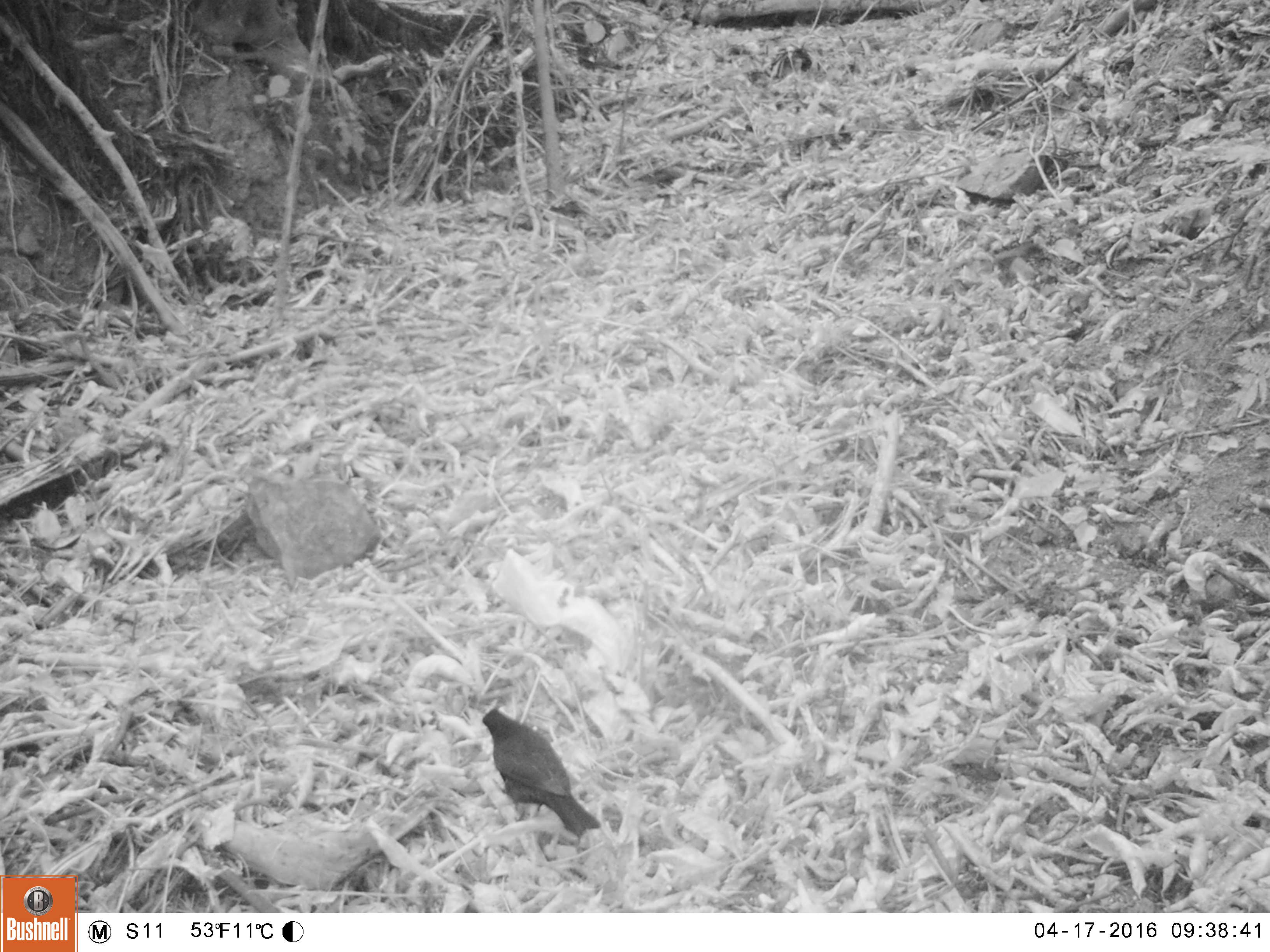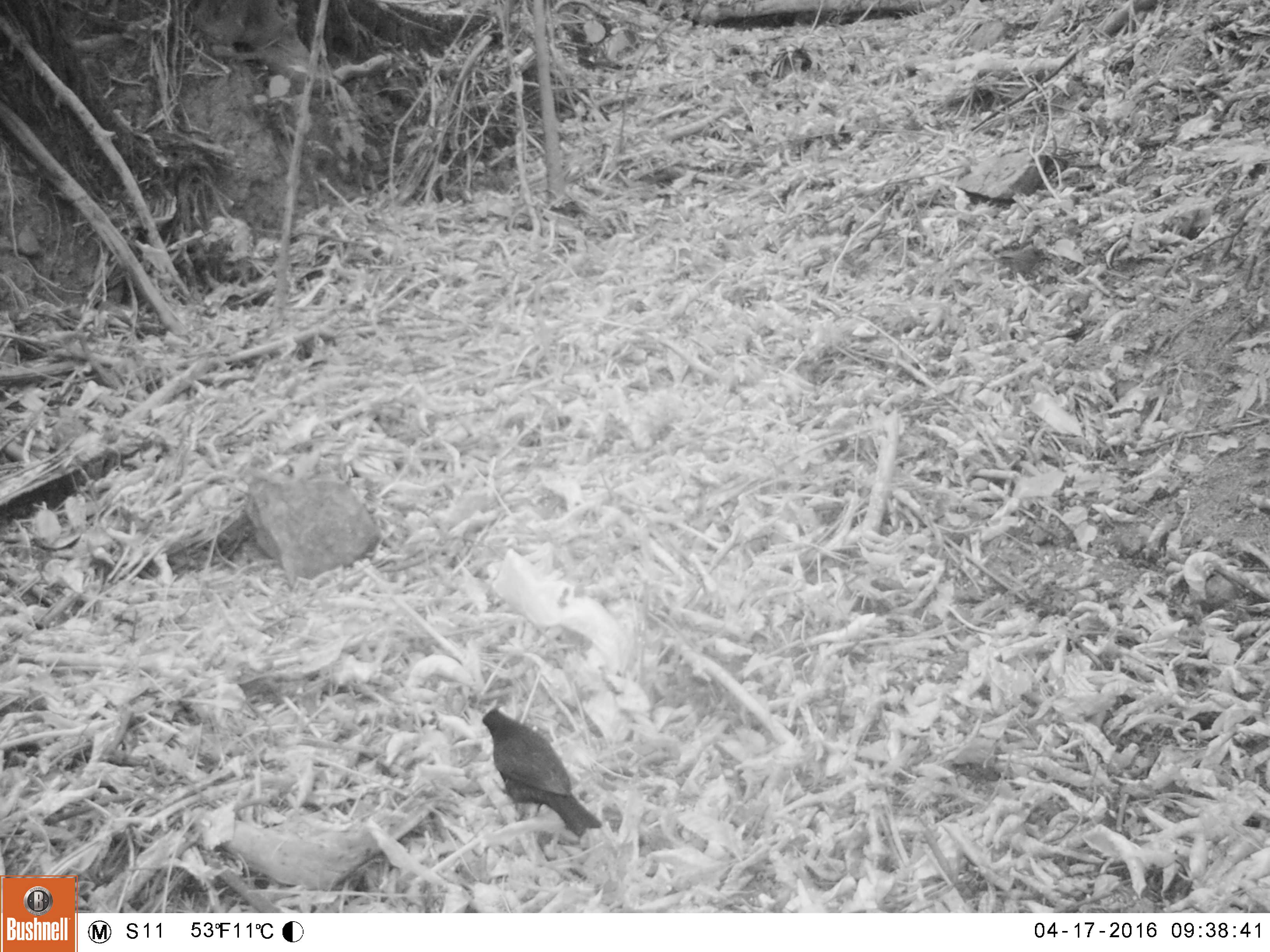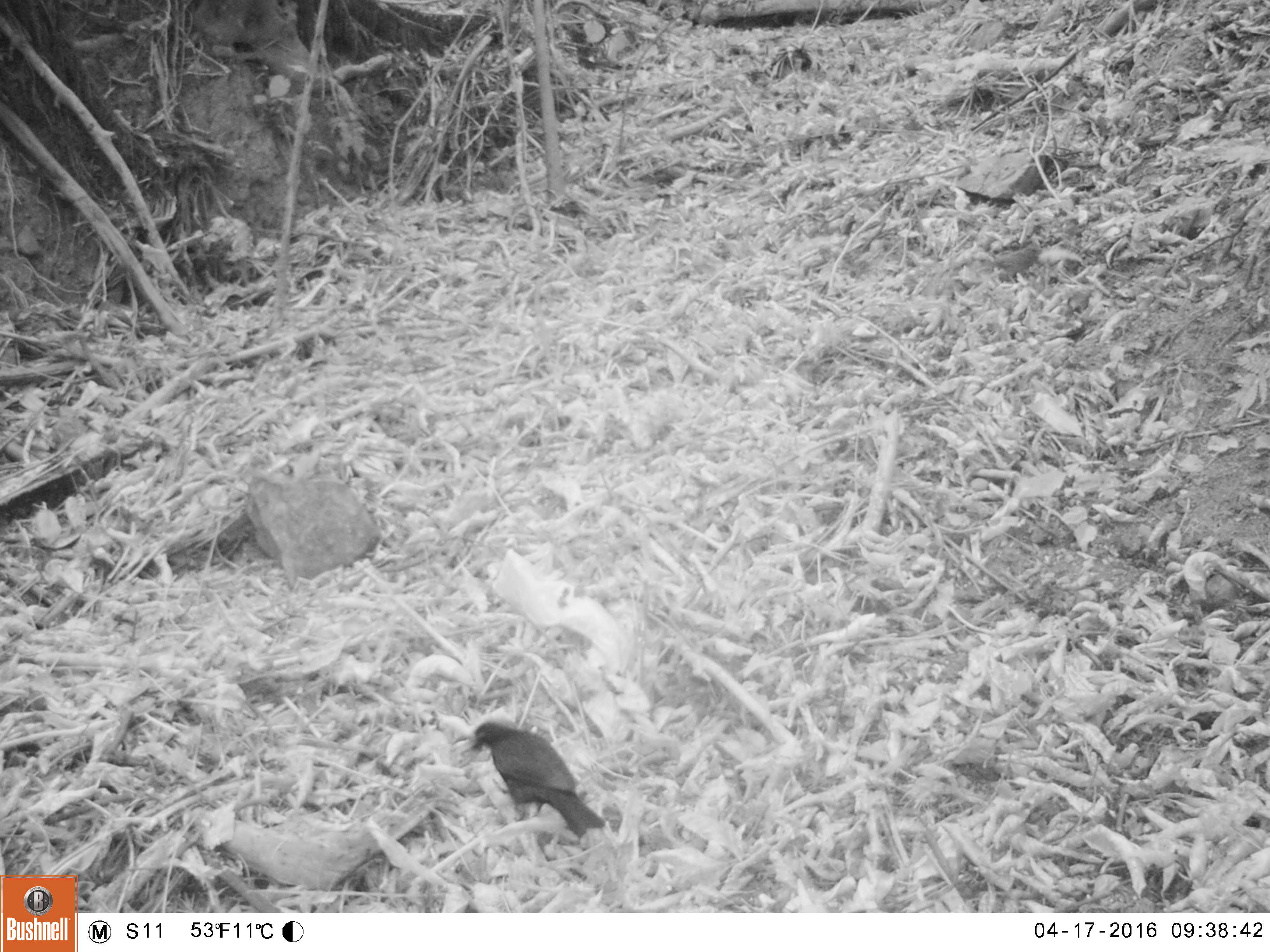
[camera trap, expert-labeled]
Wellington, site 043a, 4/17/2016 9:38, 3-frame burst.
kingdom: Animalia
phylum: Chordata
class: Aves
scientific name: Aves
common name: bird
Bird (Aves).